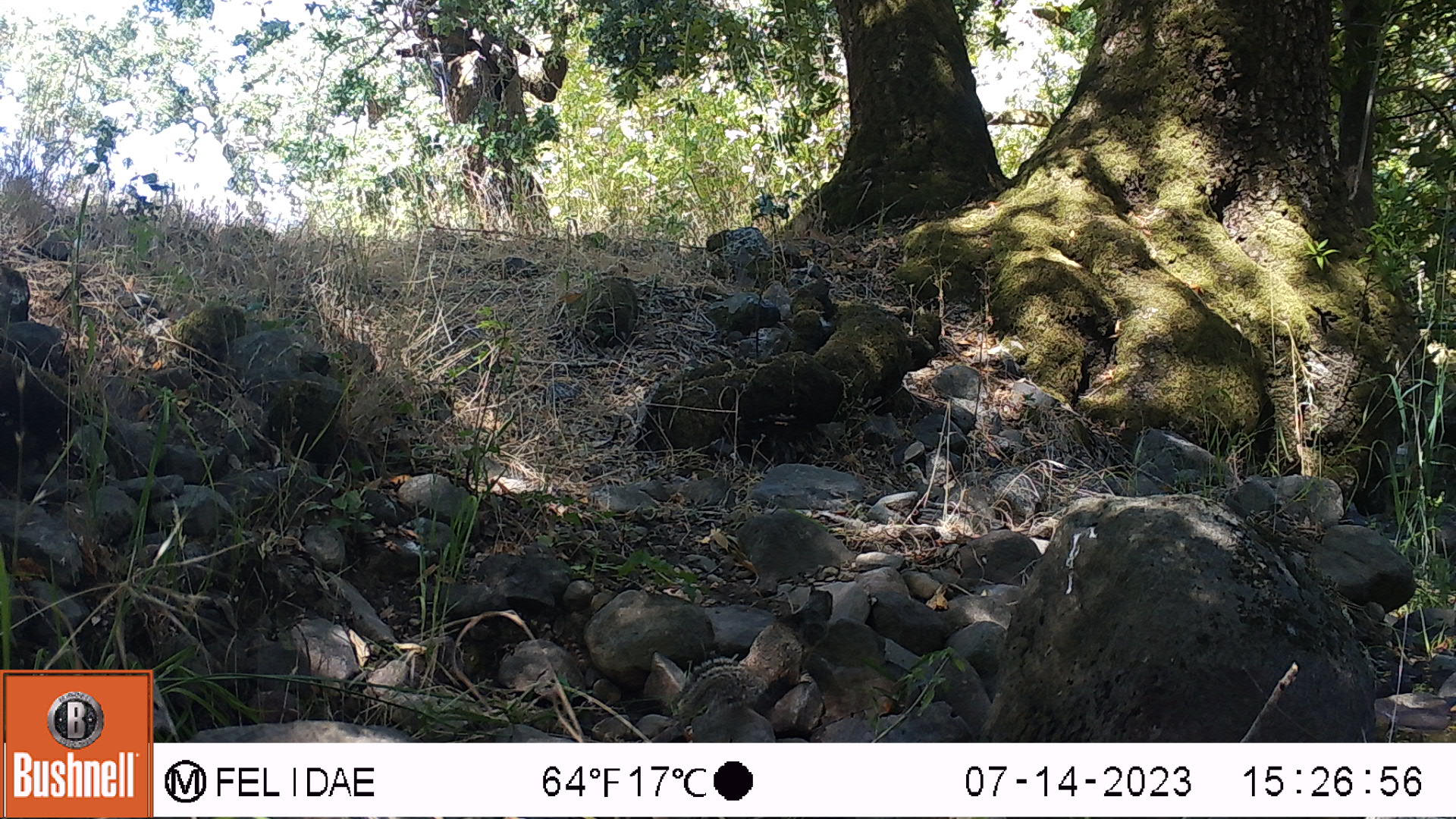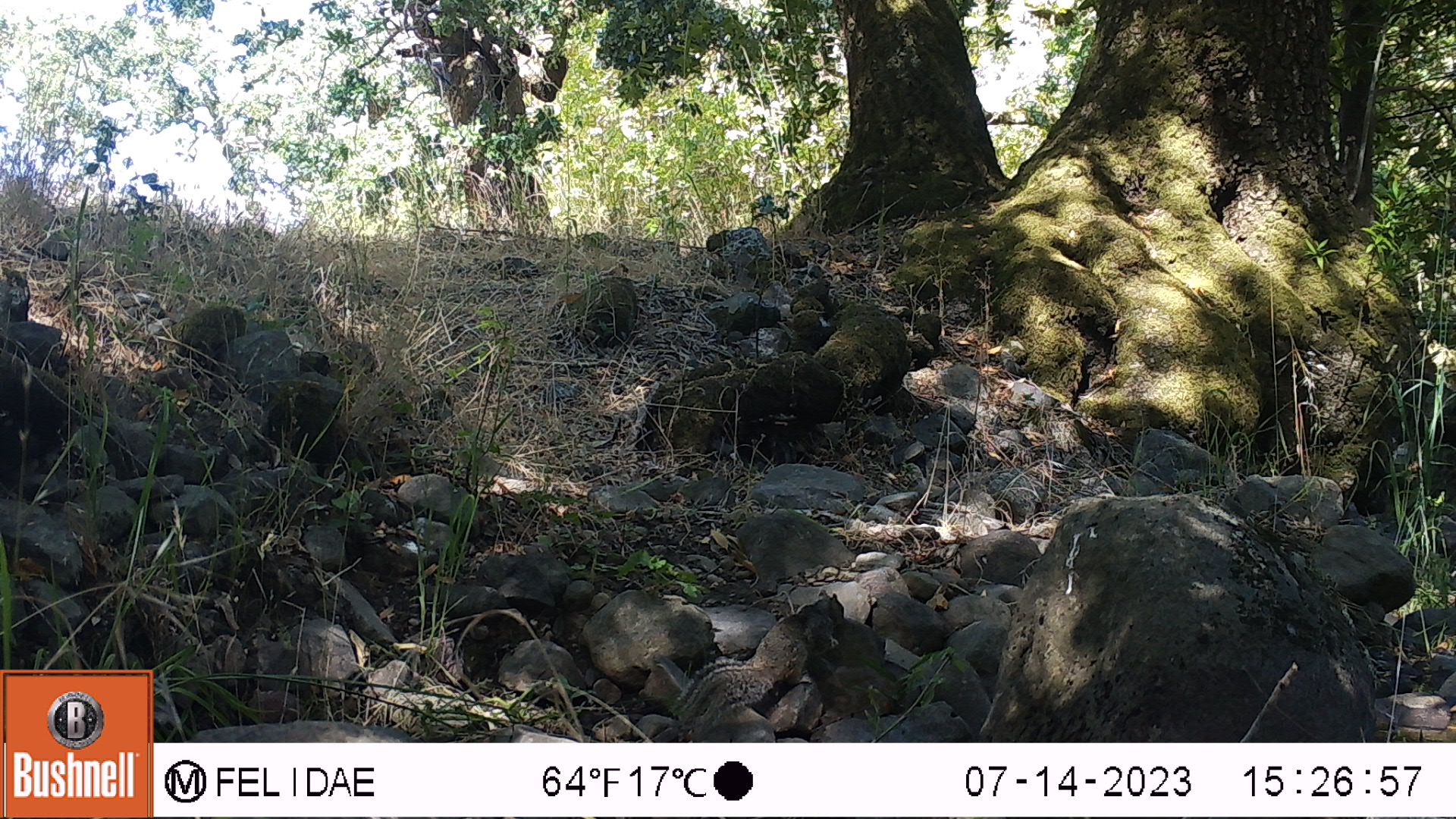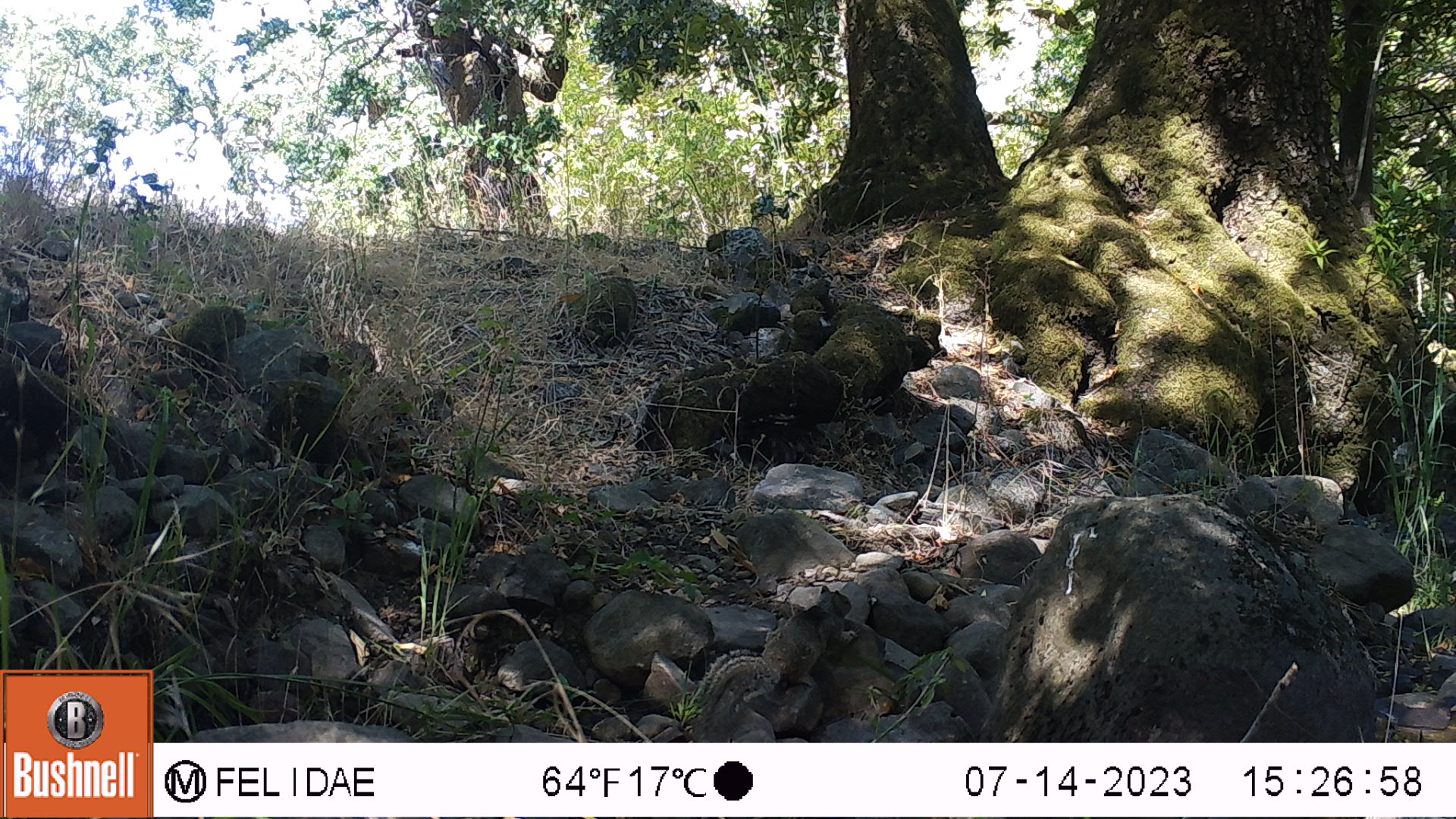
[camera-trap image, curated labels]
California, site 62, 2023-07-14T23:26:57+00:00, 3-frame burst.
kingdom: Animalia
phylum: Chordata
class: Mammalia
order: Rodentia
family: Sciuridae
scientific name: Sciuridae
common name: squirrel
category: unknown squirrel